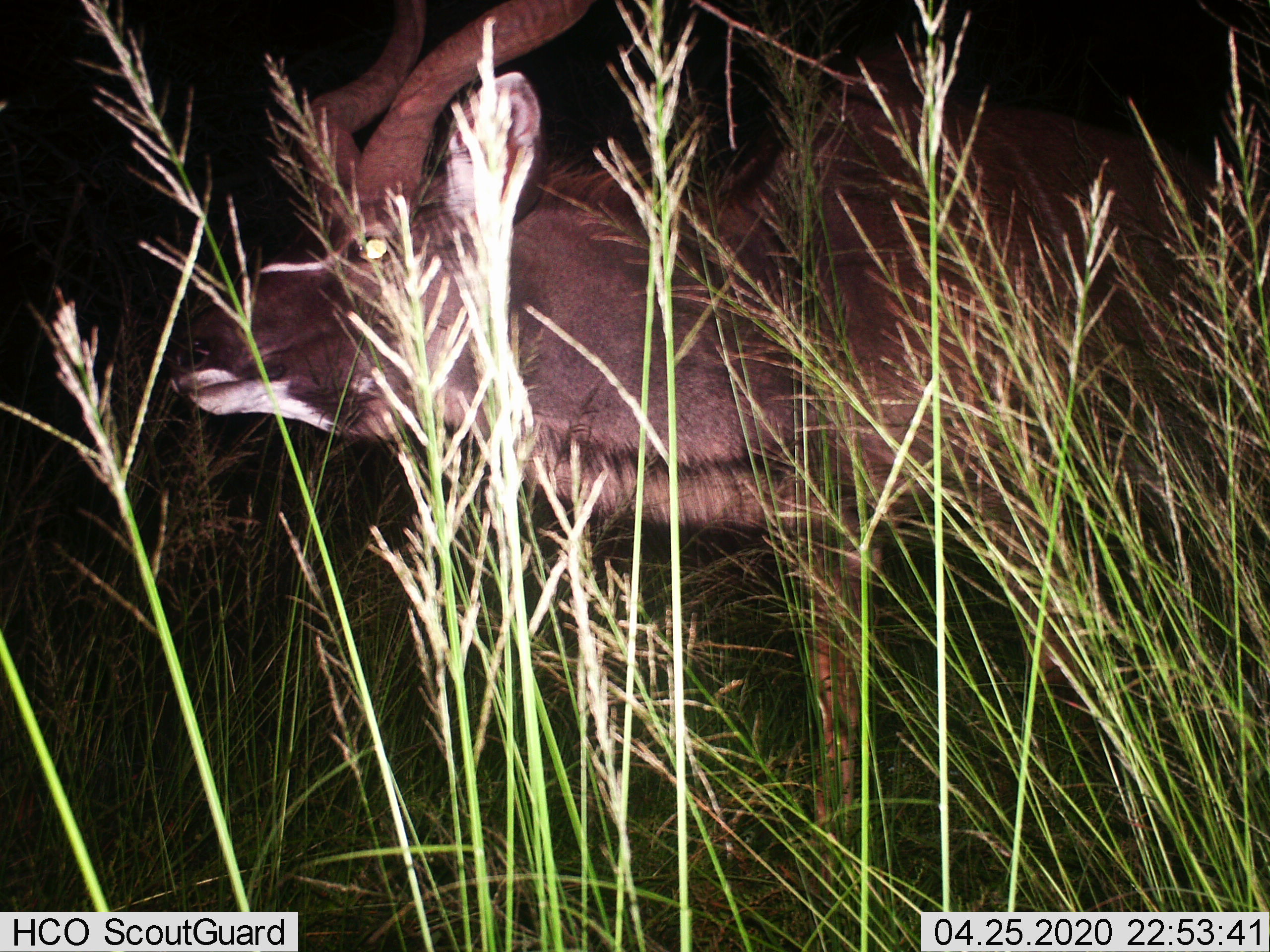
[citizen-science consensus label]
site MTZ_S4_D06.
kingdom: Animalia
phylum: Chordata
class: Mammalia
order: Artiodactyla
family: Bovidae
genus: Tragelaphus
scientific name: Tragelaphus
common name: kudu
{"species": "kudu (Tragelaphus)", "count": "1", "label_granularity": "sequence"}